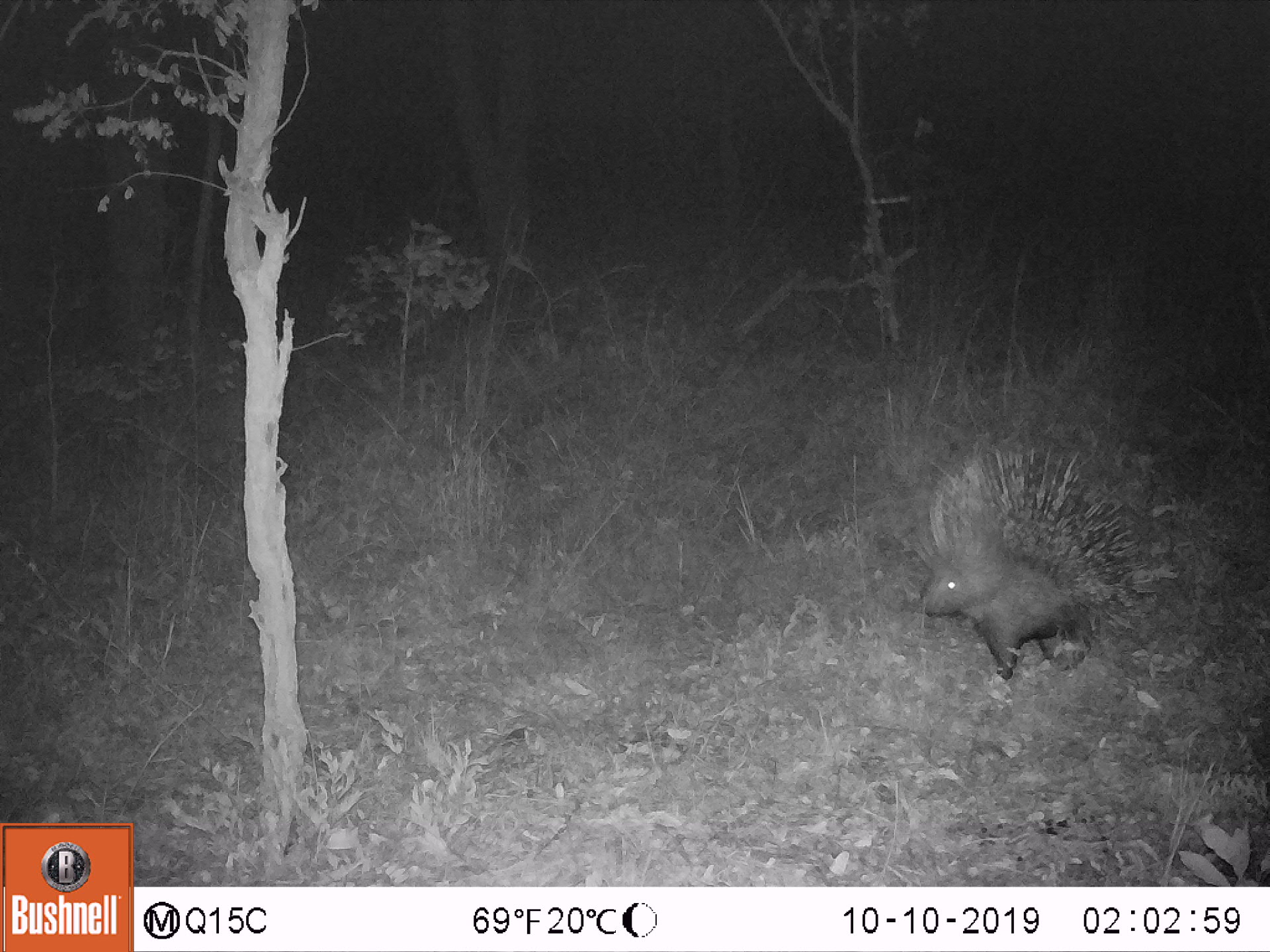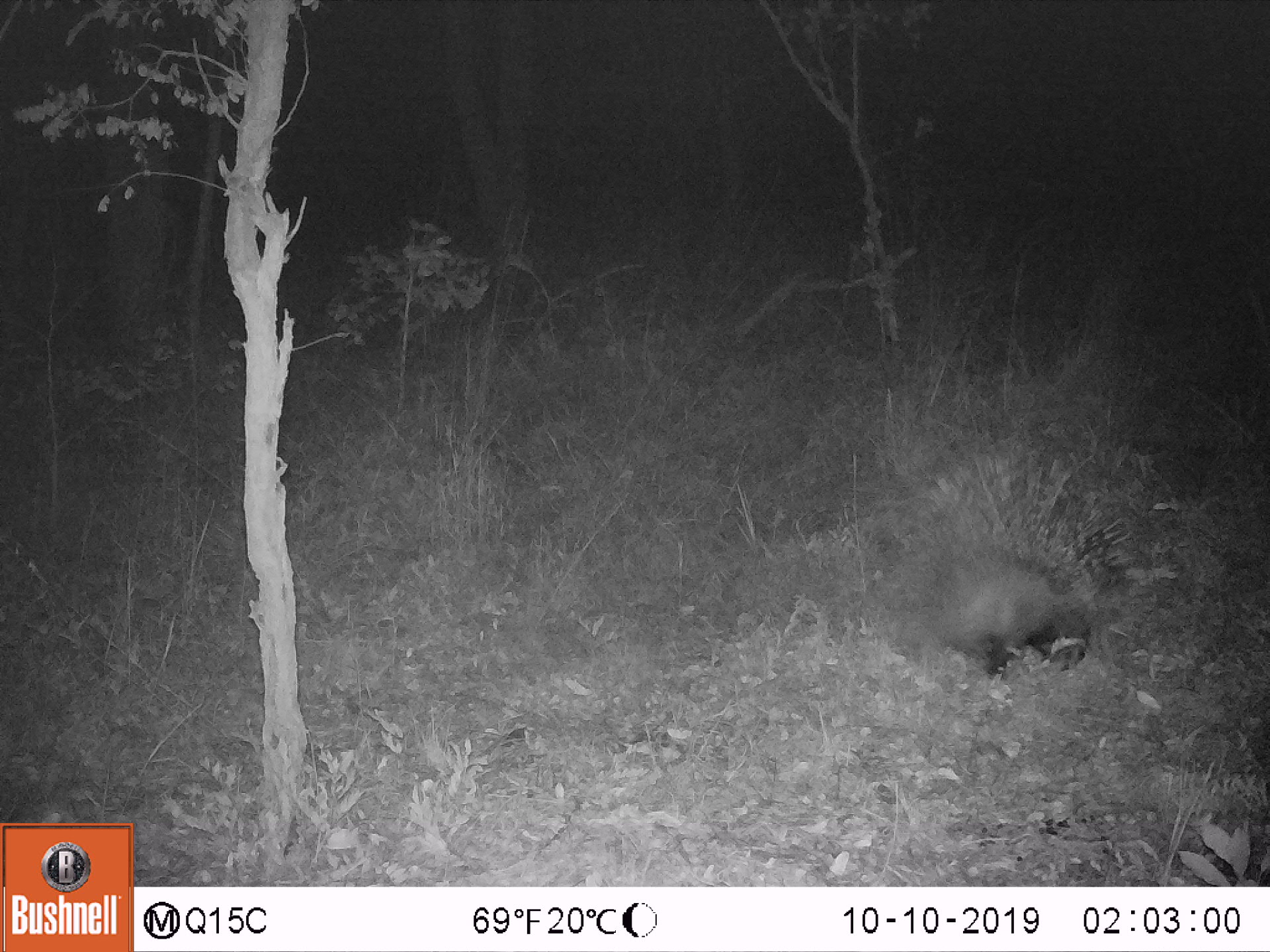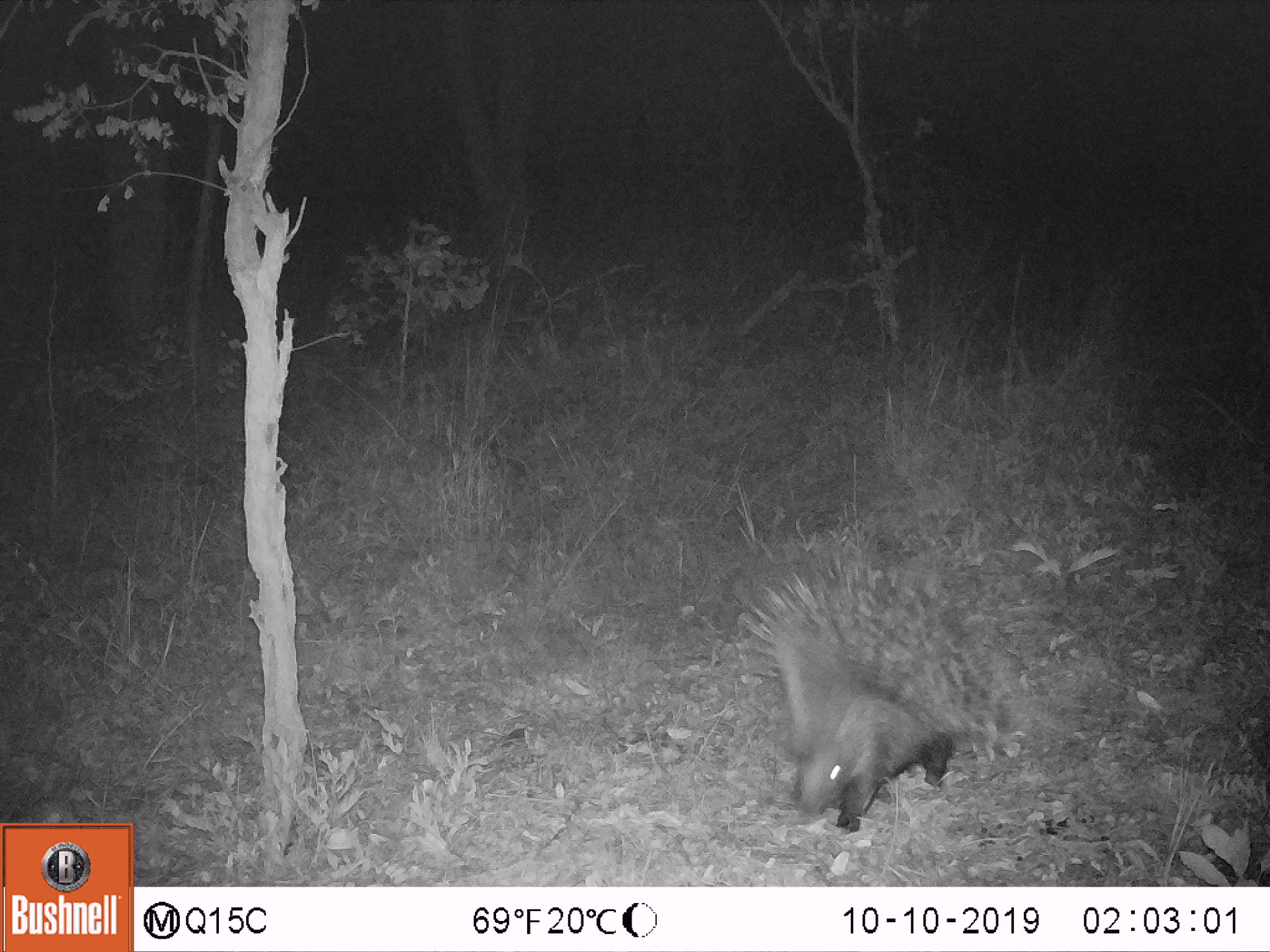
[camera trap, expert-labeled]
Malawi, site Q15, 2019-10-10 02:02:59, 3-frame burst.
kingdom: Animalia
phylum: Chordata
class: Mammalia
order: Rodentia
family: Hystricidae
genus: Hystrix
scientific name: Hystrix africaeaustralis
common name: cape porcupine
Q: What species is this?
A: Cape porcupine (Hystrix africaeaustralis).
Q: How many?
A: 1.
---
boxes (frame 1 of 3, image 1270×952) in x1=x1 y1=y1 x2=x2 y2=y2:
cape porcupine: x1=899 y1=439 x2=1142 y2=682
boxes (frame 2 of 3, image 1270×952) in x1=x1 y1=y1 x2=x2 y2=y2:
cape porcupine: x1=922 y1=448 x2=1148 y2=677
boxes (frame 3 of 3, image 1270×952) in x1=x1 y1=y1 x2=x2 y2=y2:
cape porcupine: x1=754 y1=555 x2=1002 y2=835